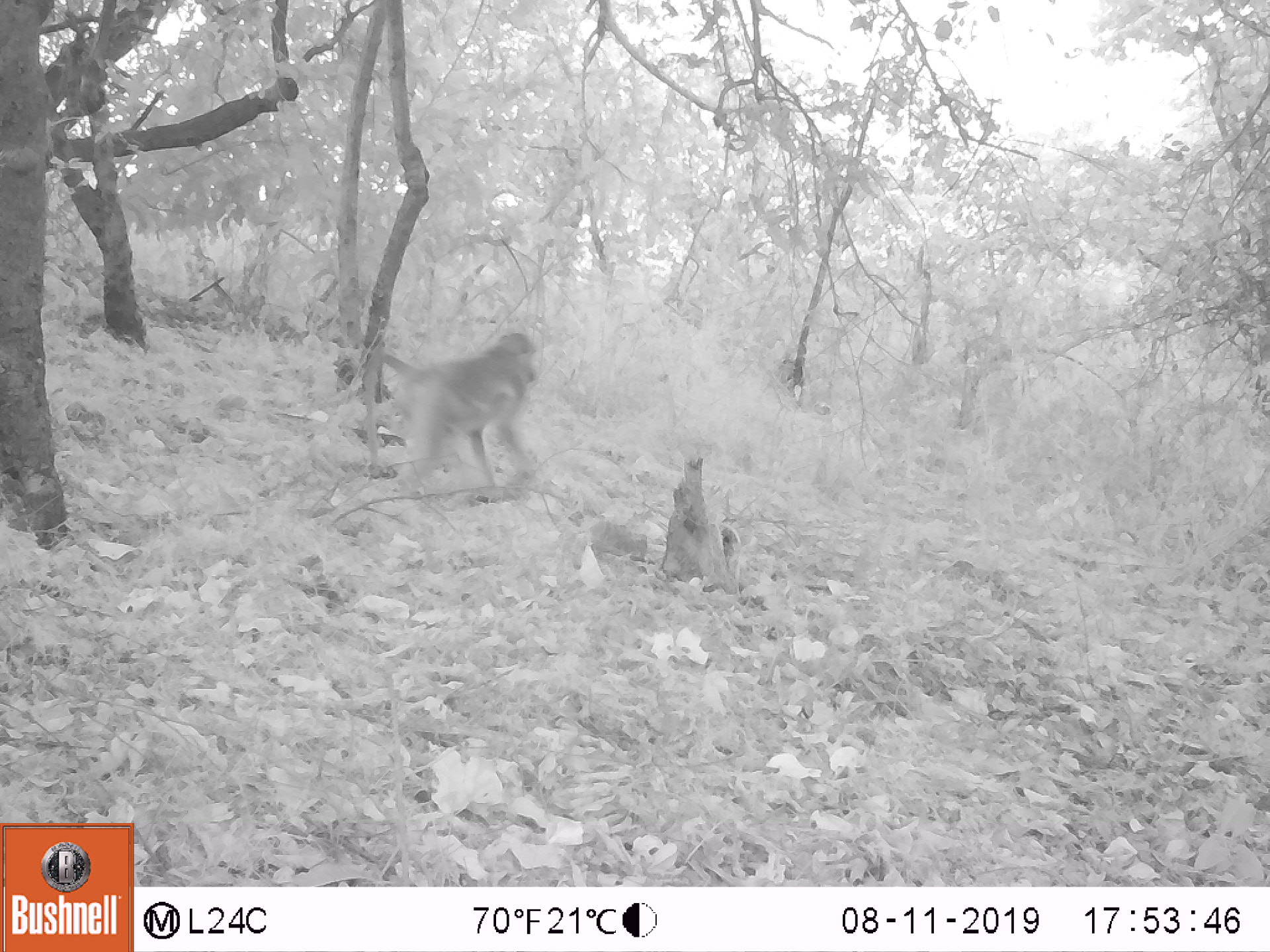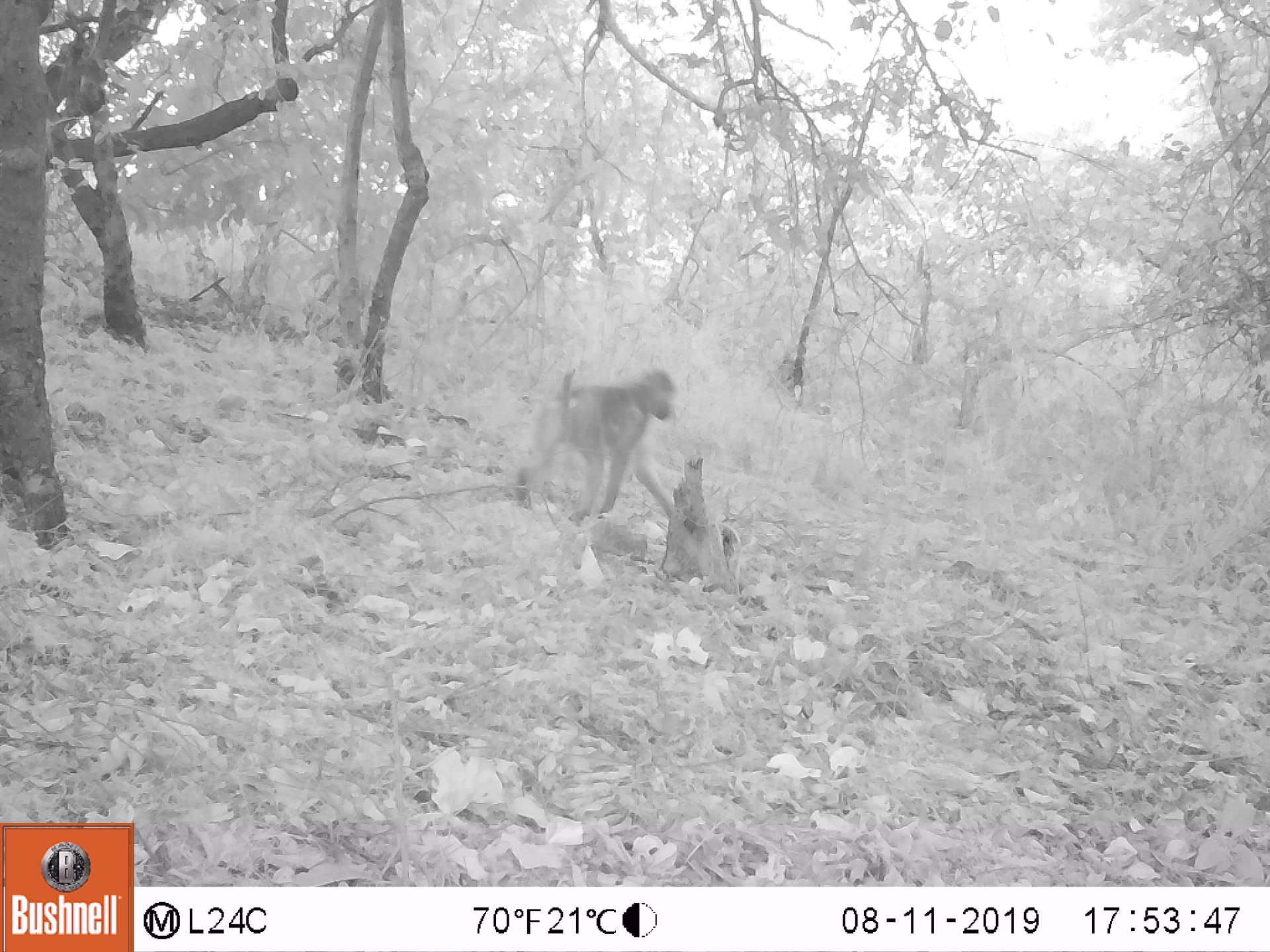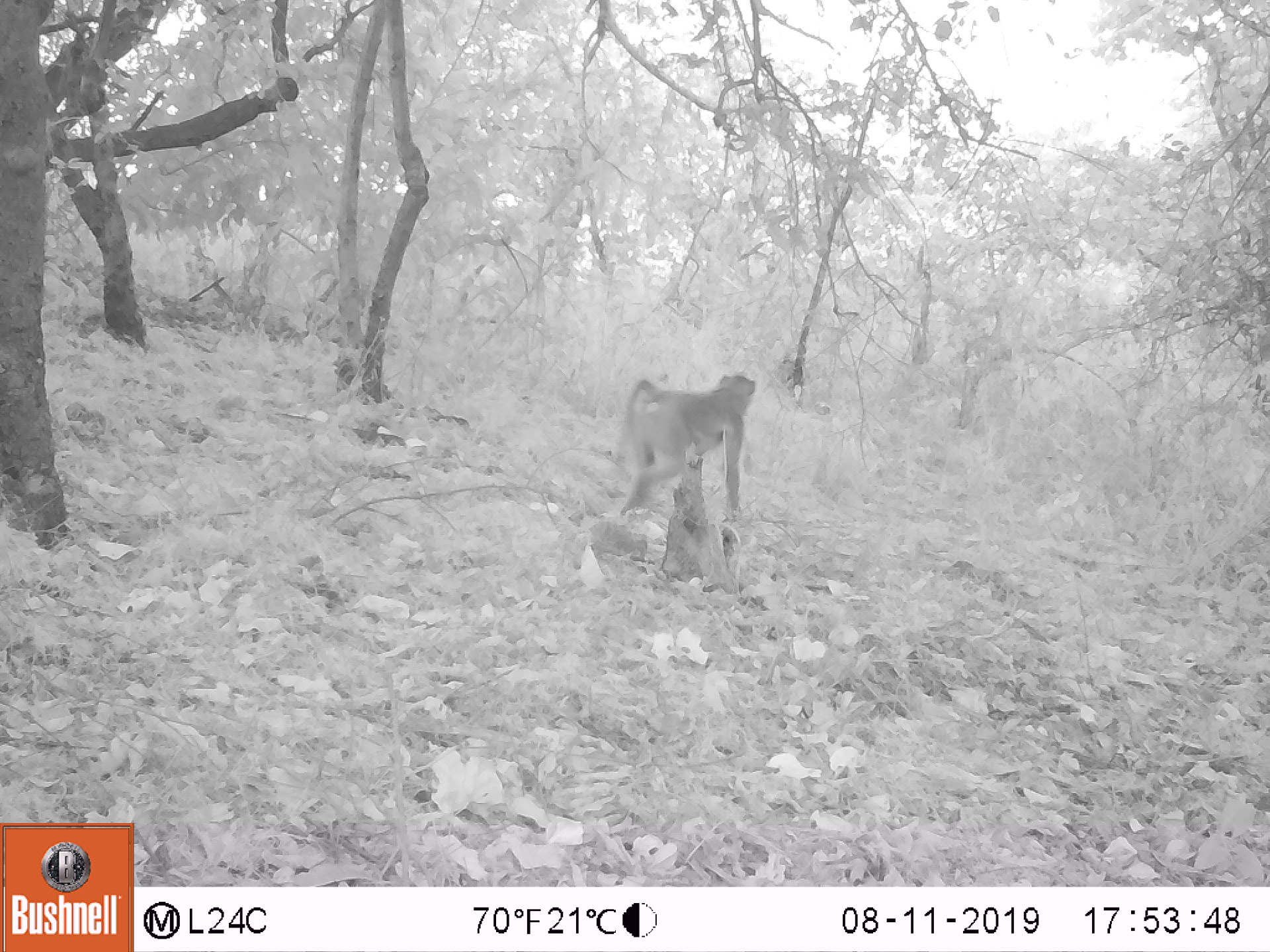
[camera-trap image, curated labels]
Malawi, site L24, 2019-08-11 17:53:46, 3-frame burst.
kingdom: Animalia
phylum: Chordata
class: Mammalia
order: Primates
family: Cercopithecidae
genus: Papio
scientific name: Papio cynocephalus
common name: yellow baboon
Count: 1.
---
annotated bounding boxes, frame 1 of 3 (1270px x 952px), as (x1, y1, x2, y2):
yellow baboon: (357, 328, 546, 508)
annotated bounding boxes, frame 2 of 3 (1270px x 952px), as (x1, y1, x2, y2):
yellow baboon: (514, 364, 679, 535)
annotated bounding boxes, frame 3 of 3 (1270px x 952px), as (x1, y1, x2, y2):
yellow baboon: (602, 369, 760, 532)